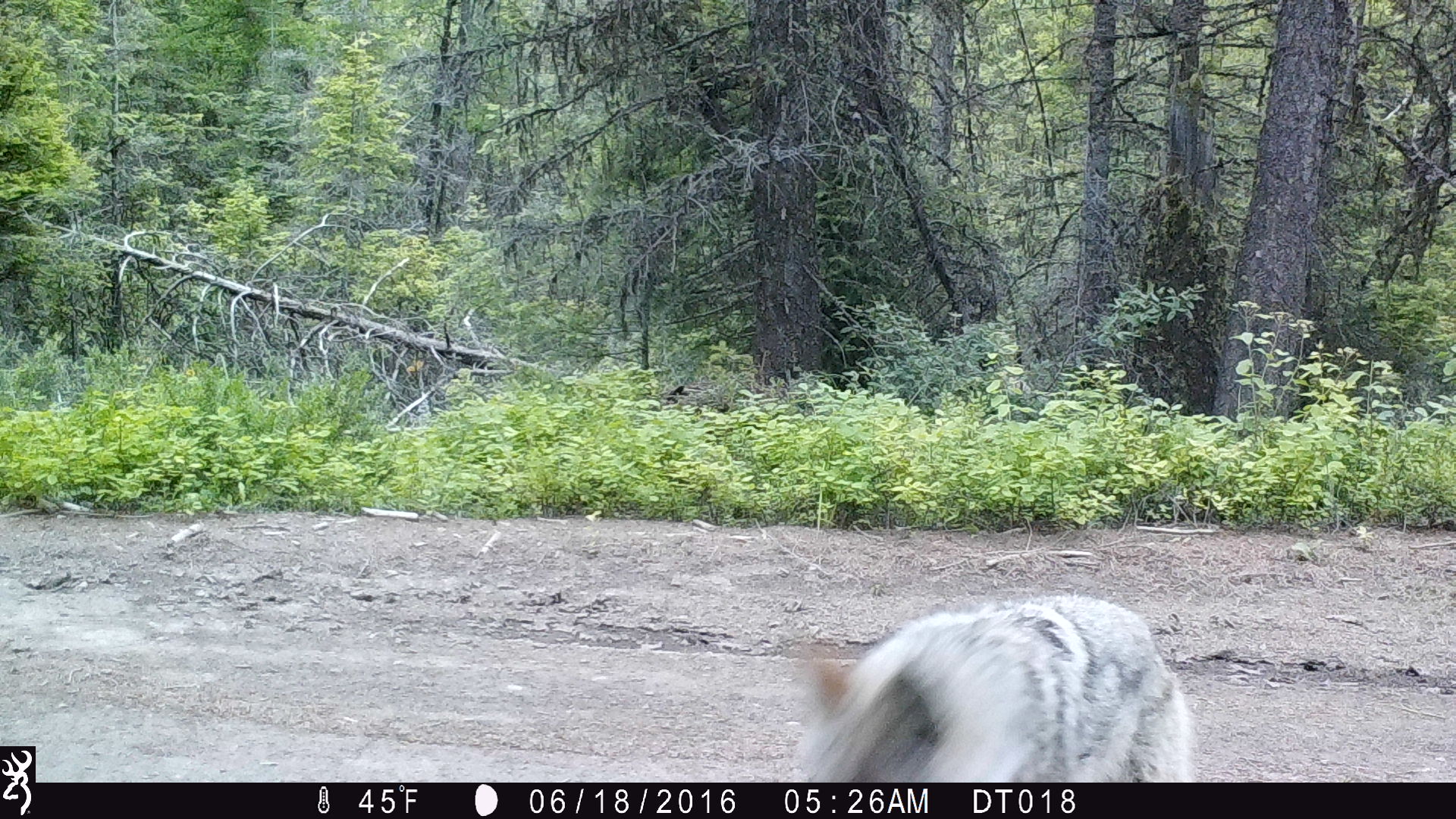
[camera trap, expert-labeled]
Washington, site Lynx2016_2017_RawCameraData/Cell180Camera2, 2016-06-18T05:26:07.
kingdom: Animalia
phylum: Chordata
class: Mammalia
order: Carnivora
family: Canidae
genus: Canis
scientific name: Canis latrans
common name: coyote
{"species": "Canis latrans (coyote)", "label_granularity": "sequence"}